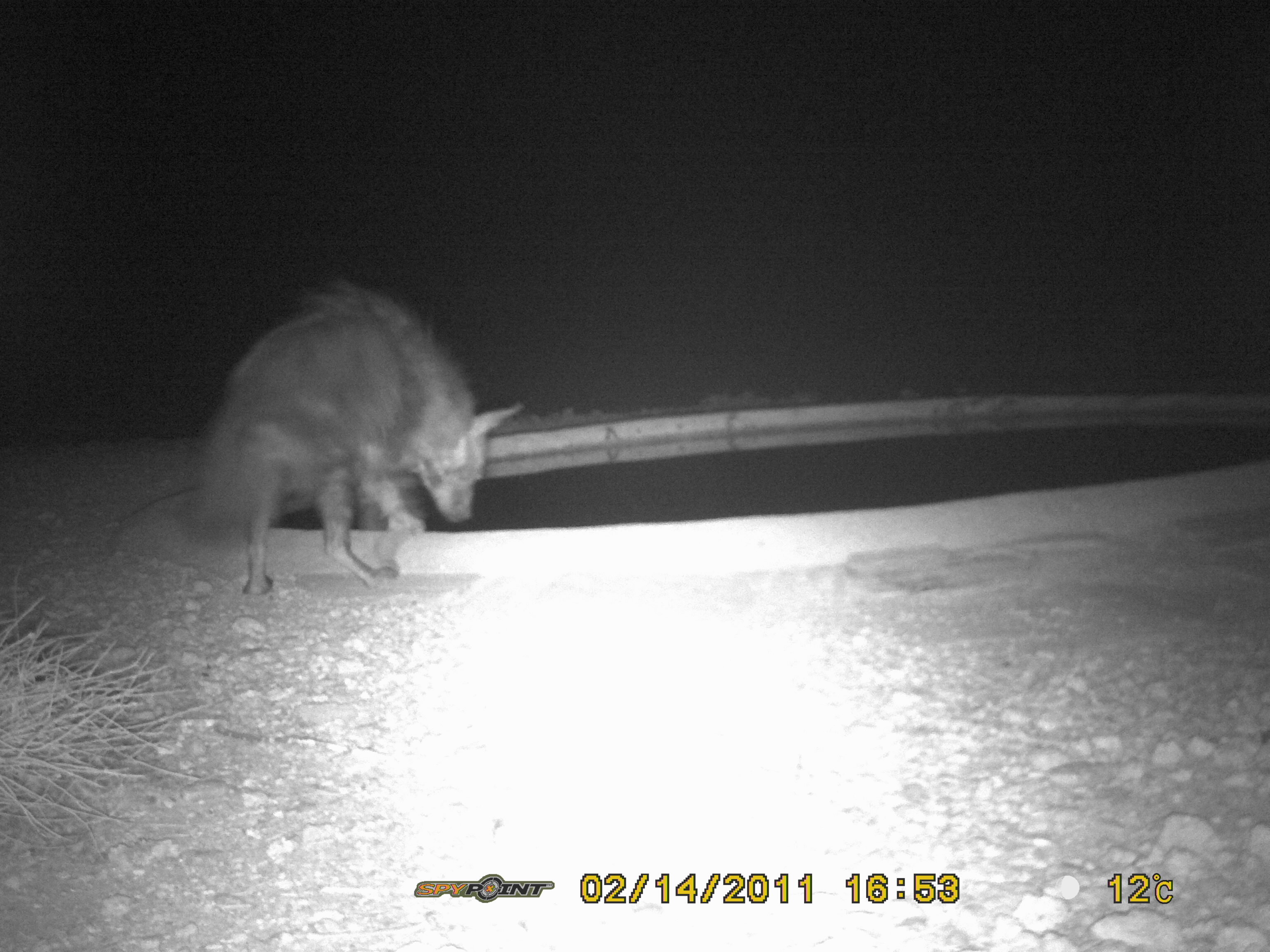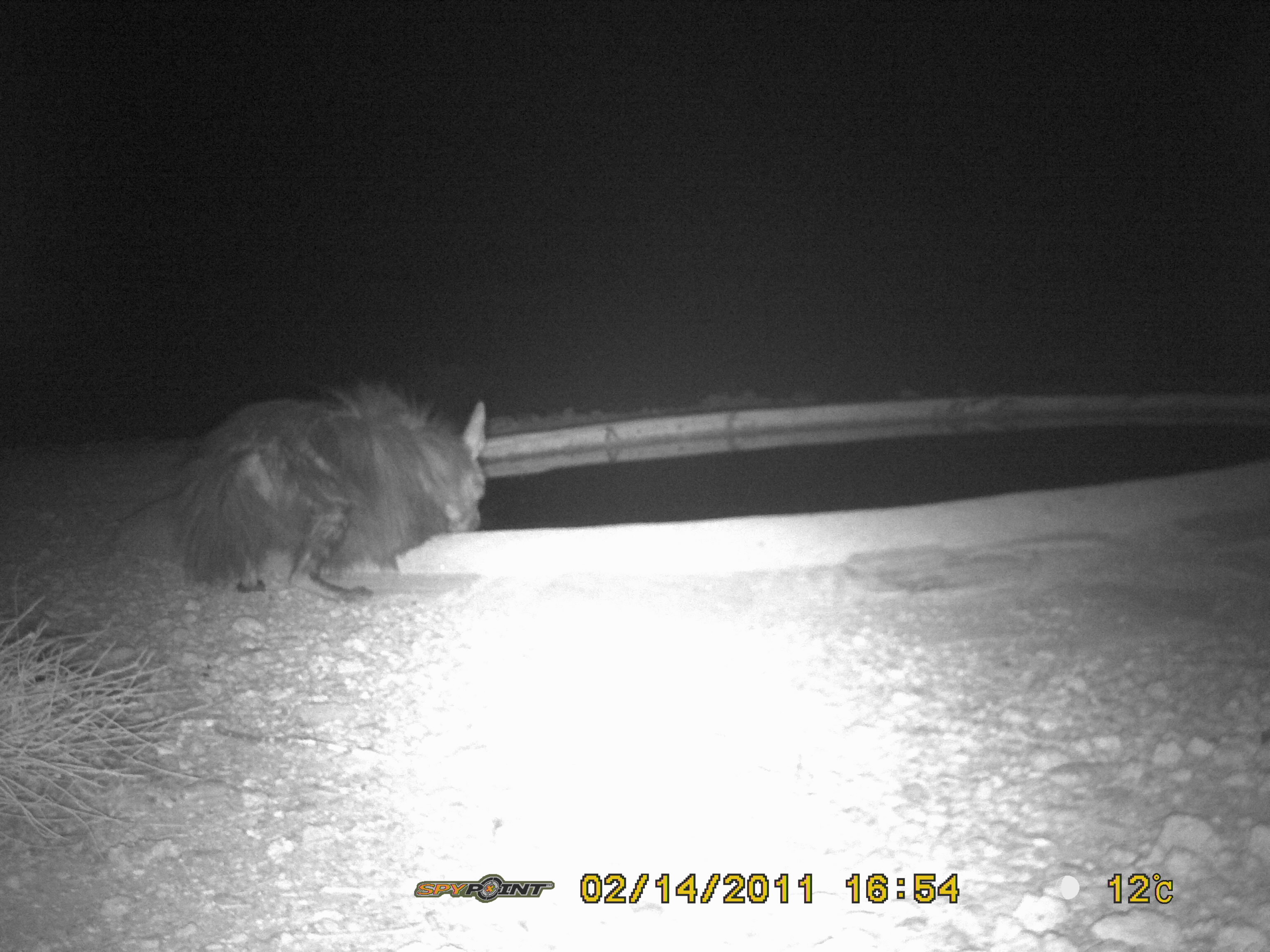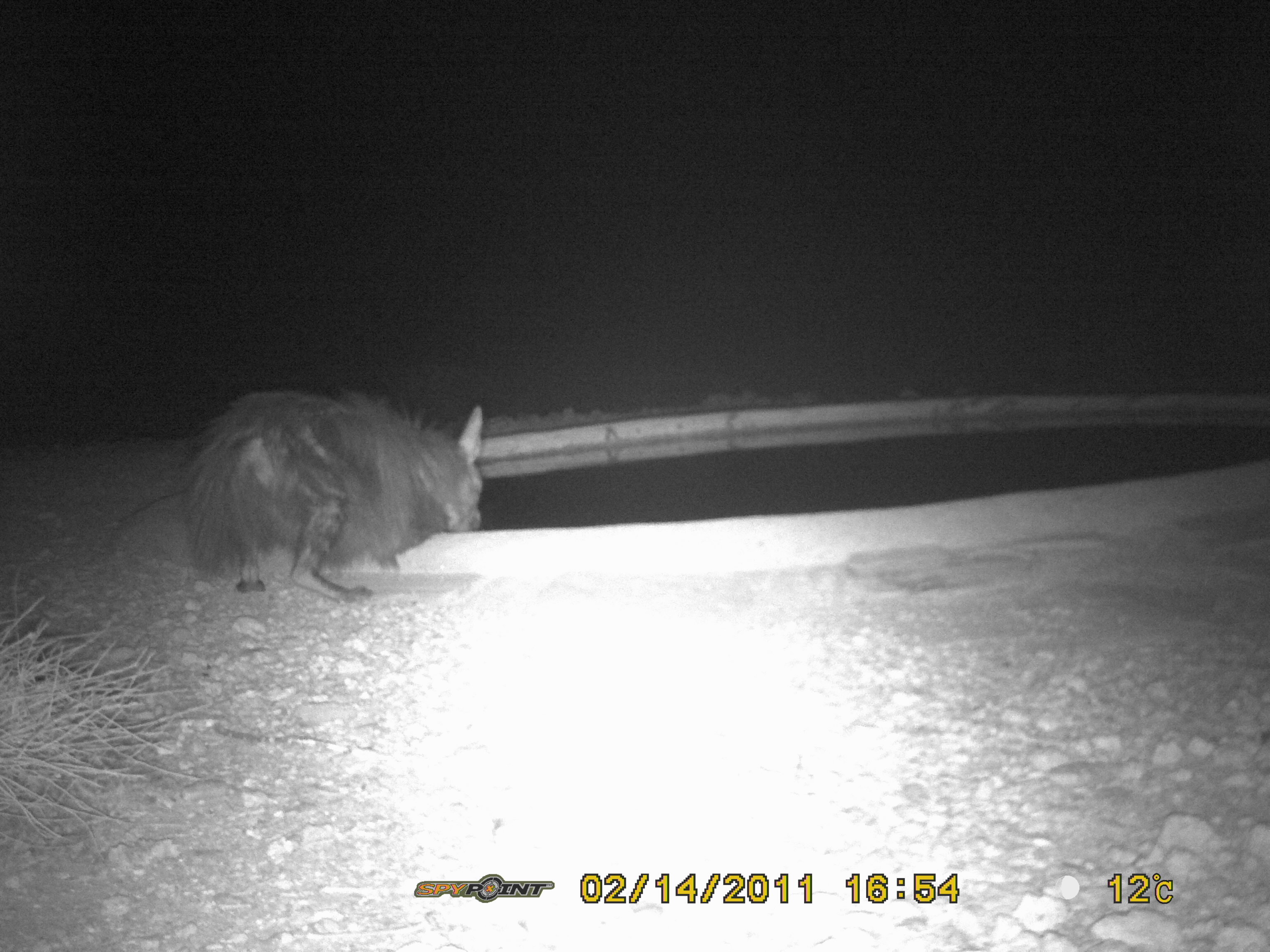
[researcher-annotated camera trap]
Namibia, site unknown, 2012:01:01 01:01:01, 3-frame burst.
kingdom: Animalia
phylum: Chordata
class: Mammalia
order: Carnivora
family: Hyaenidae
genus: Parahyaena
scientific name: Parahyaena brunnea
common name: brown hyena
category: hyaena brunnea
Hyaena brunnea (brown hyena) (Parahyaena brunnea).